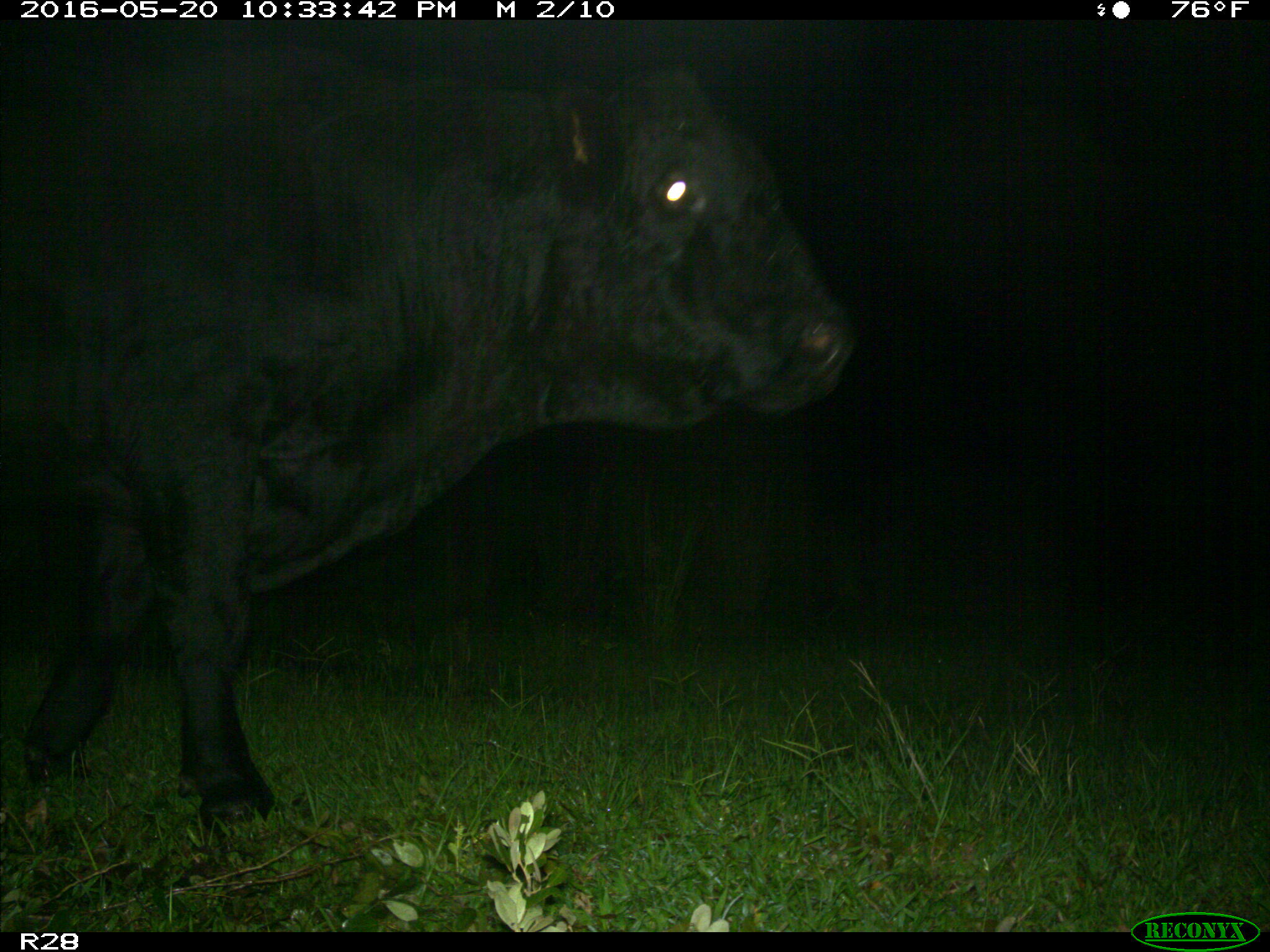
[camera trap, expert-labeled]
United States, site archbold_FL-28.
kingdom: Animalia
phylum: Chordata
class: Mammalia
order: Artiodactyla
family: Bovidae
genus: Bos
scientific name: Bos taurus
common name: domestic cow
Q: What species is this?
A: Bos taurus (domestic cow).